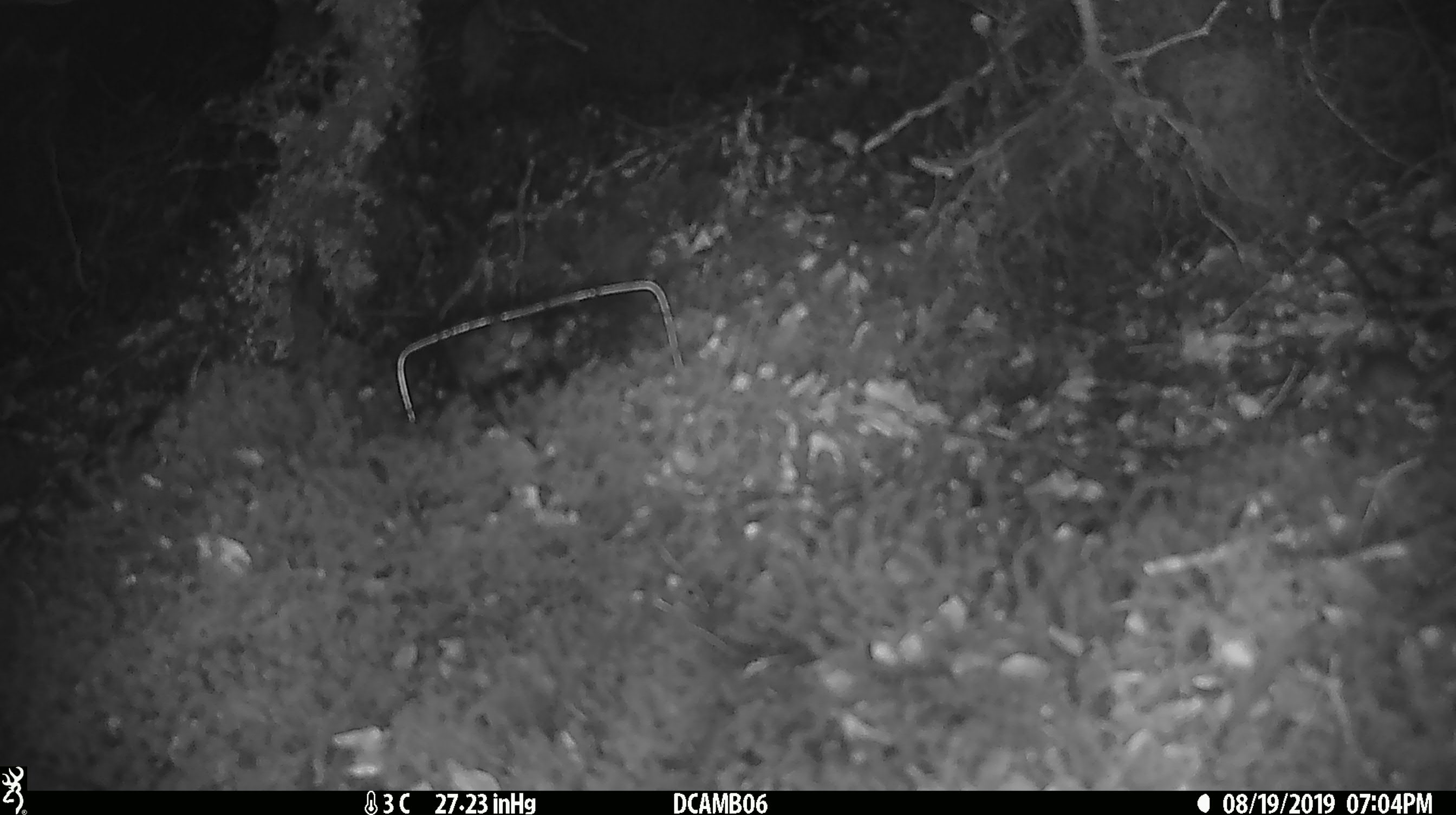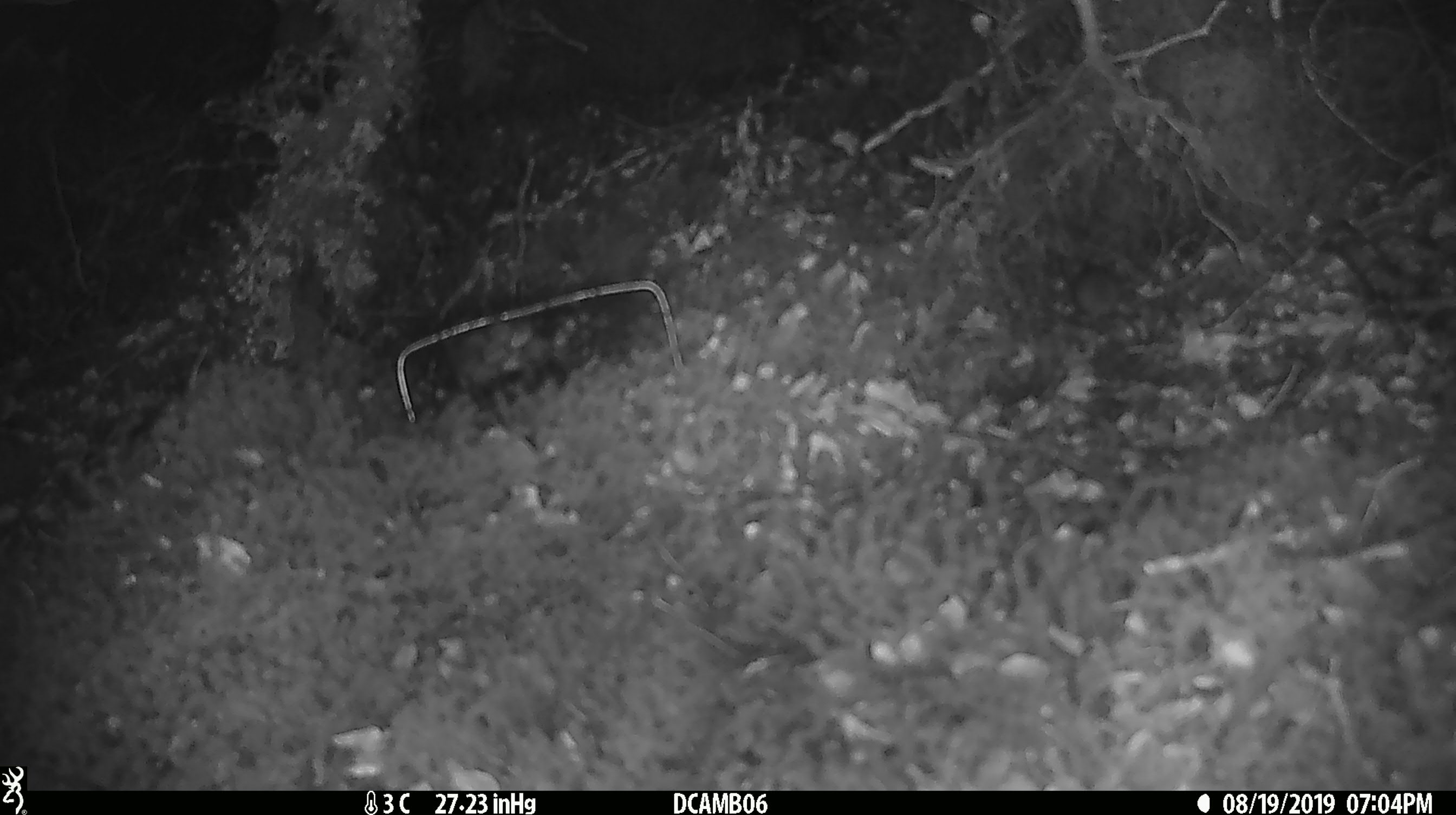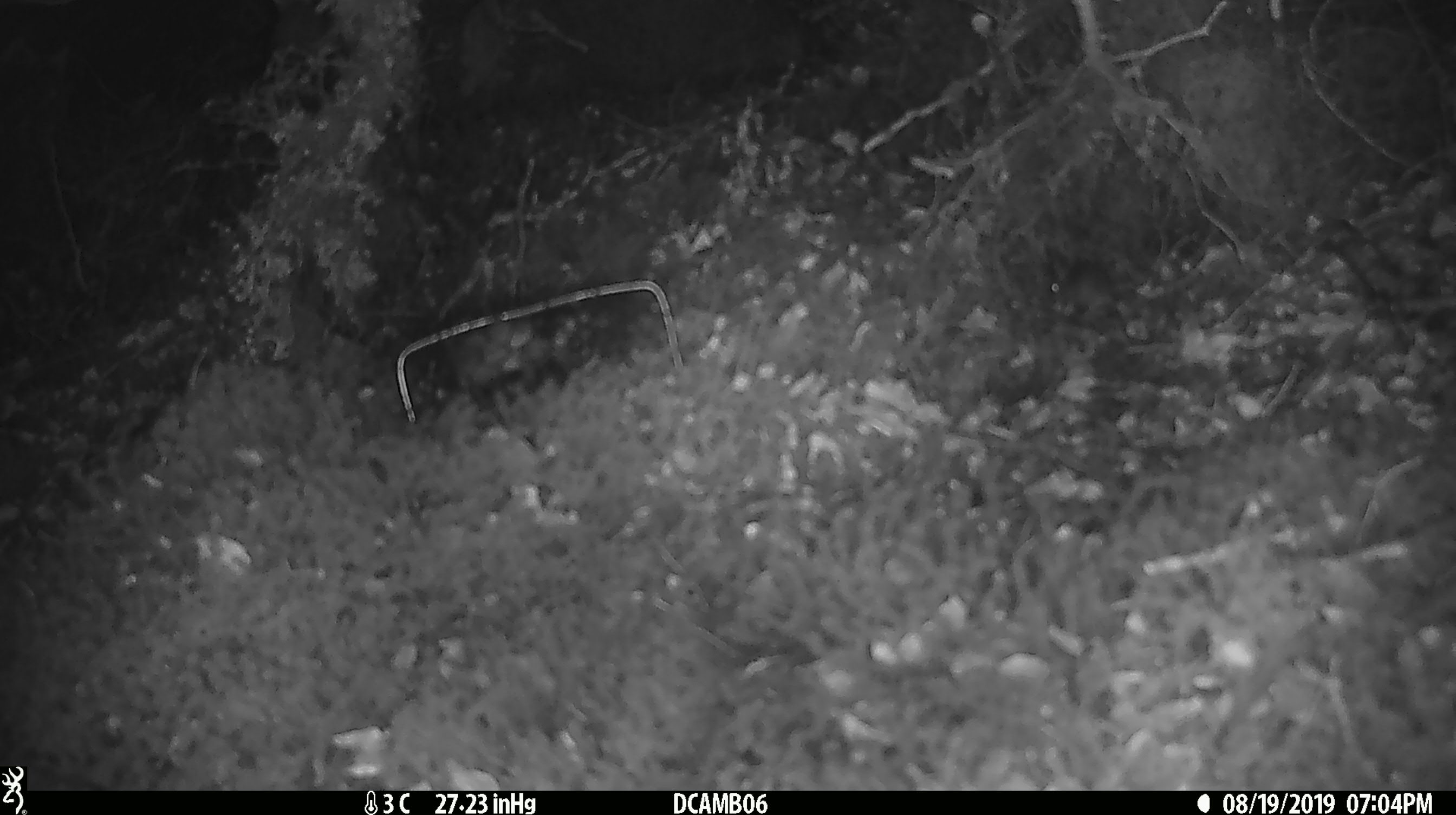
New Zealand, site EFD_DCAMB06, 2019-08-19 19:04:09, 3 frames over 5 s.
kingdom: Animalia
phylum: Chordata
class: Mammalia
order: Rodentia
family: Muridae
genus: Mus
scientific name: Mus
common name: mouse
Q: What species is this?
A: Mouse (Mus).